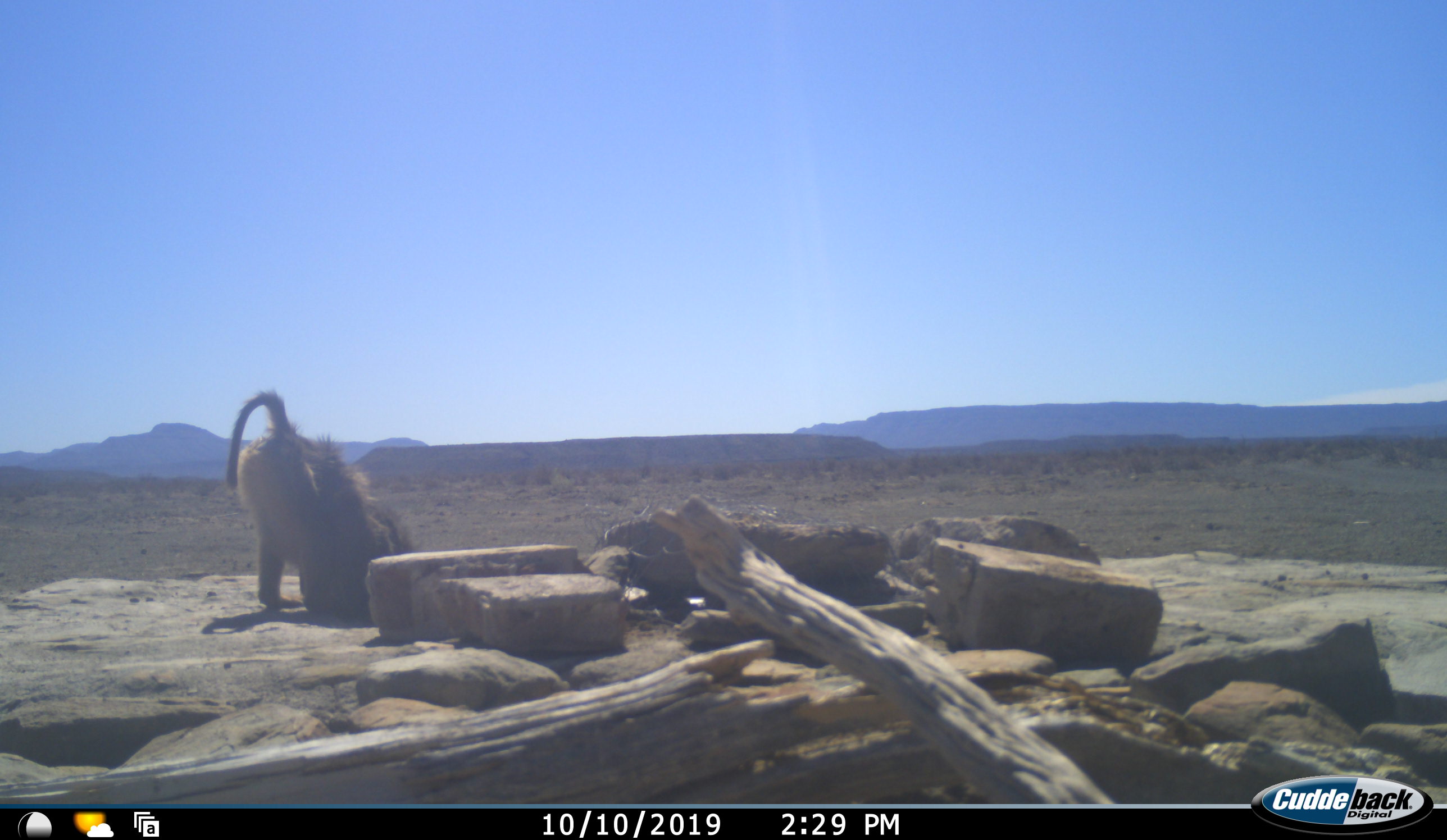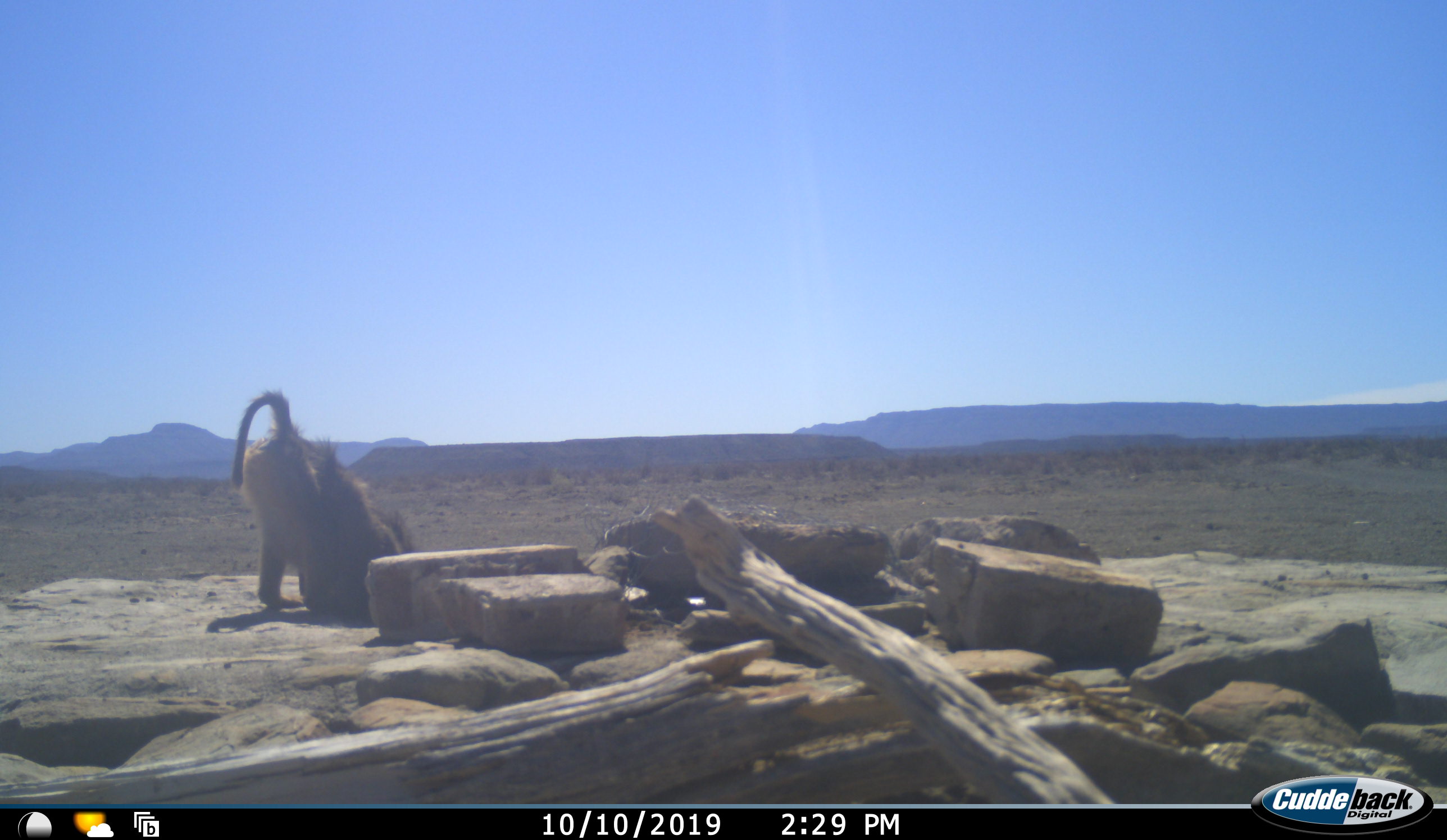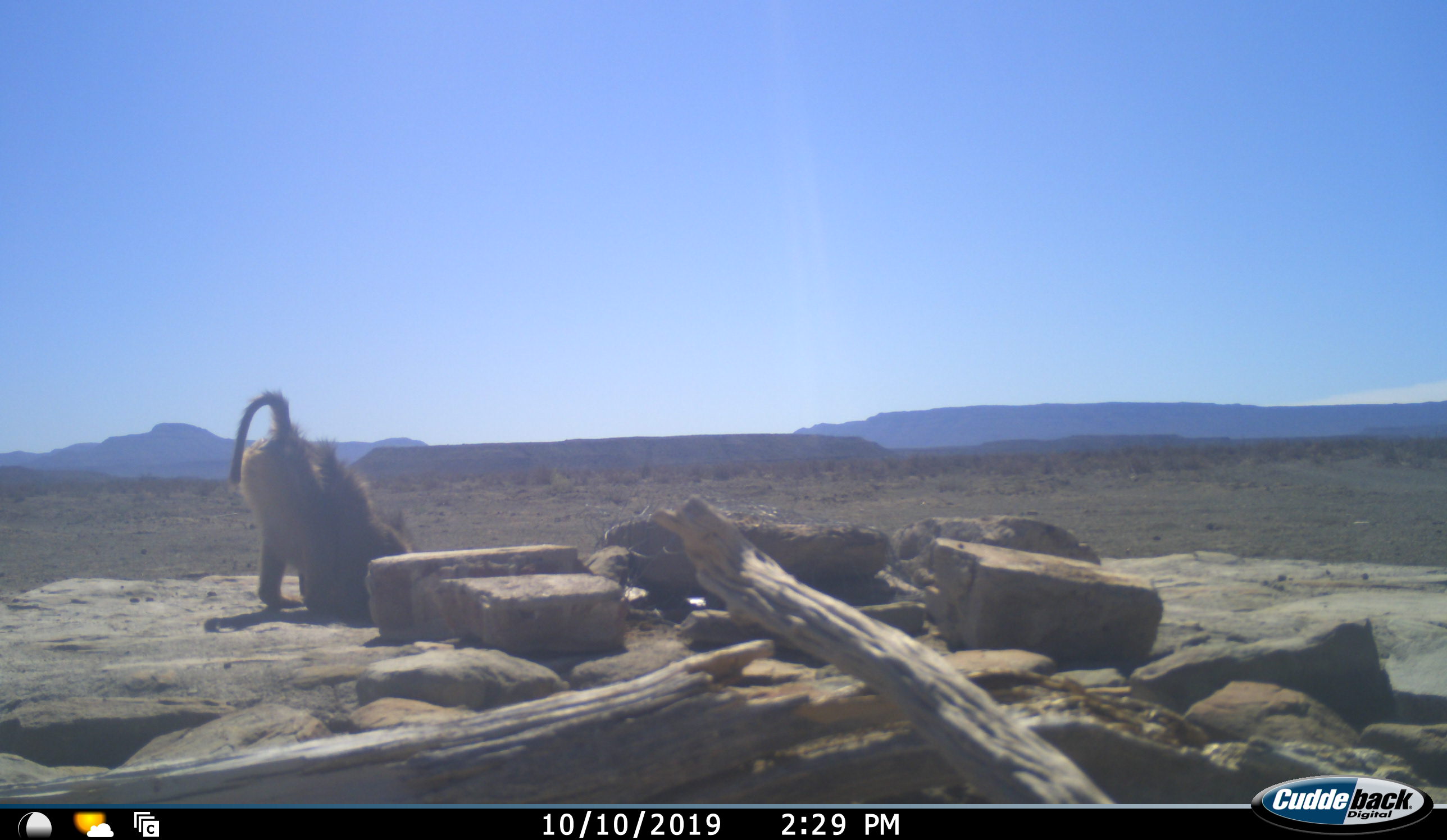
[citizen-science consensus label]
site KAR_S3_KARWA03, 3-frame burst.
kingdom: Animalia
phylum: Chordata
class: Mammalia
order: Primates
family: Cercopithecidae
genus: Papio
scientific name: Papio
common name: baboon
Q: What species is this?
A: Baboon (Papio).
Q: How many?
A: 1.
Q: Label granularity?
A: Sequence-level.